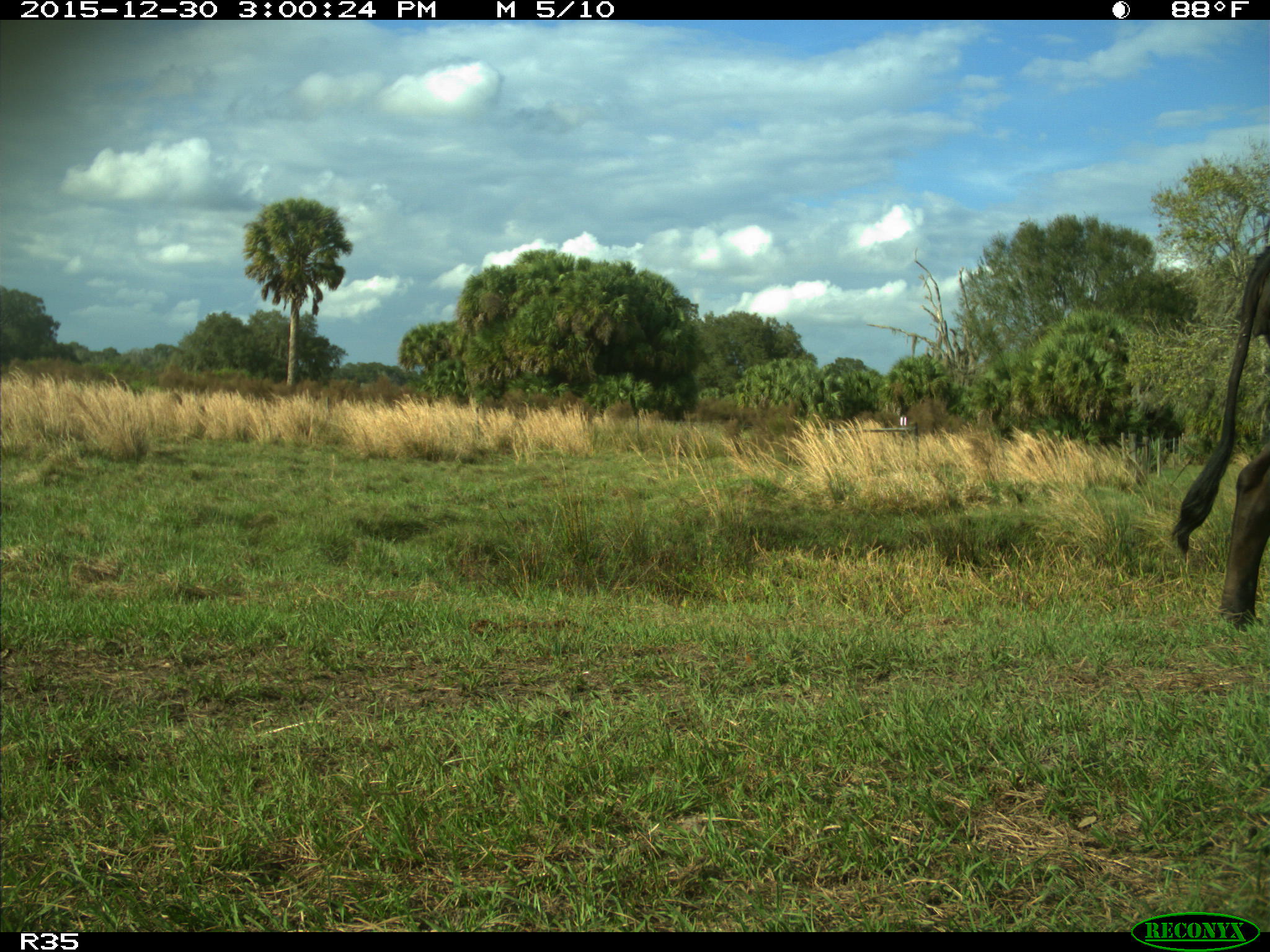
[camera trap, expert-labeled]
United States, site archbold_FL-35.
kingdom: Animalia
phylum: Chordata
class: Mammalia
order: Artiodactyla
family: Bovidae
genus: Bos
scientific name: Bos taurus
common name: domestic cow